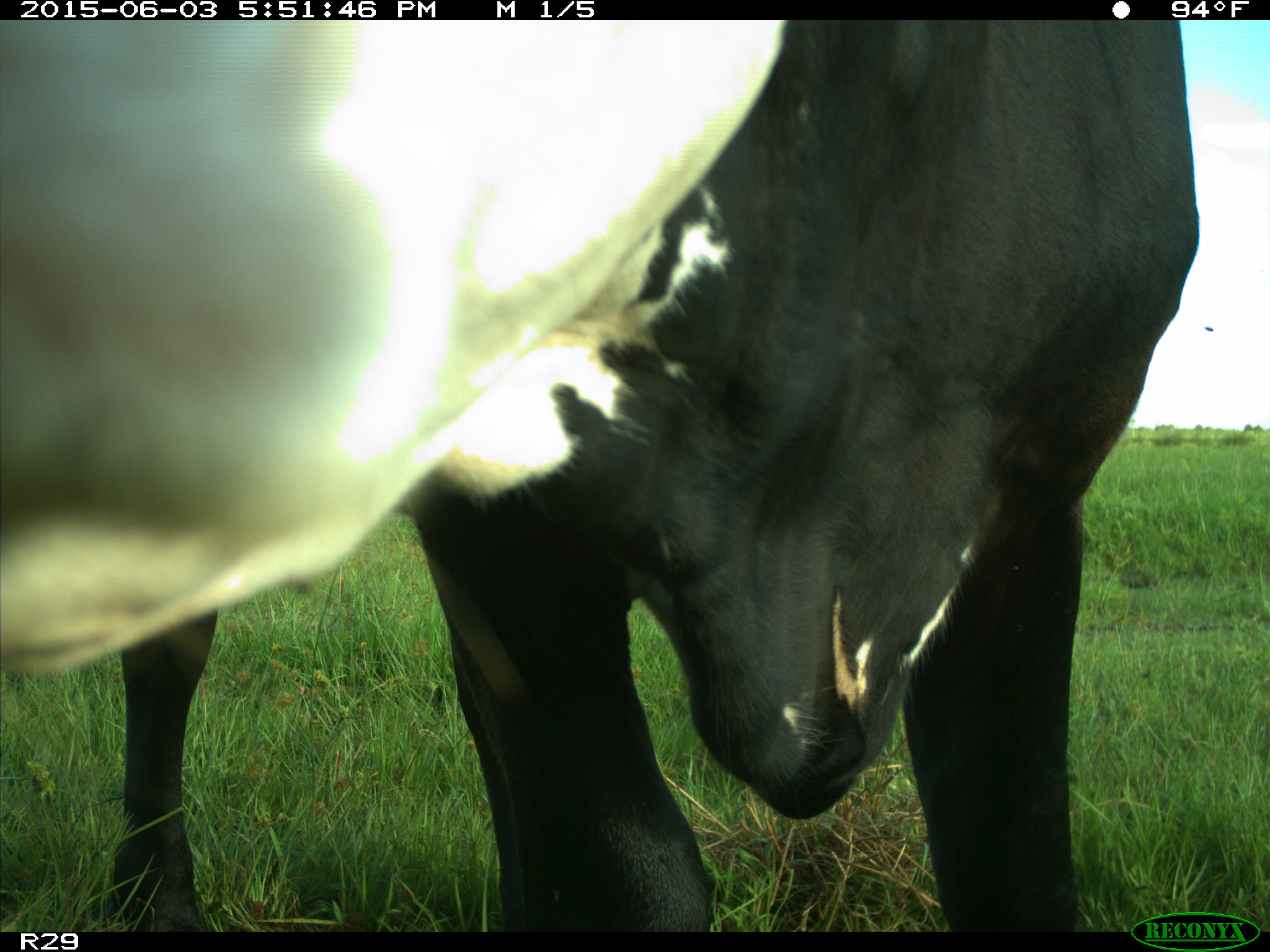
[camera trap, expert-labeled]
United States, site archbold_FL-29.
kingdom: Animalia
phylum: Chordata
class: Mammalia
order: Artiodactyla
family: Bovidae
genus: Bos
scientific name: Bos taurus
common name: domestic cow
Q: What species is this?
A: Bos taurus (domestic cow).